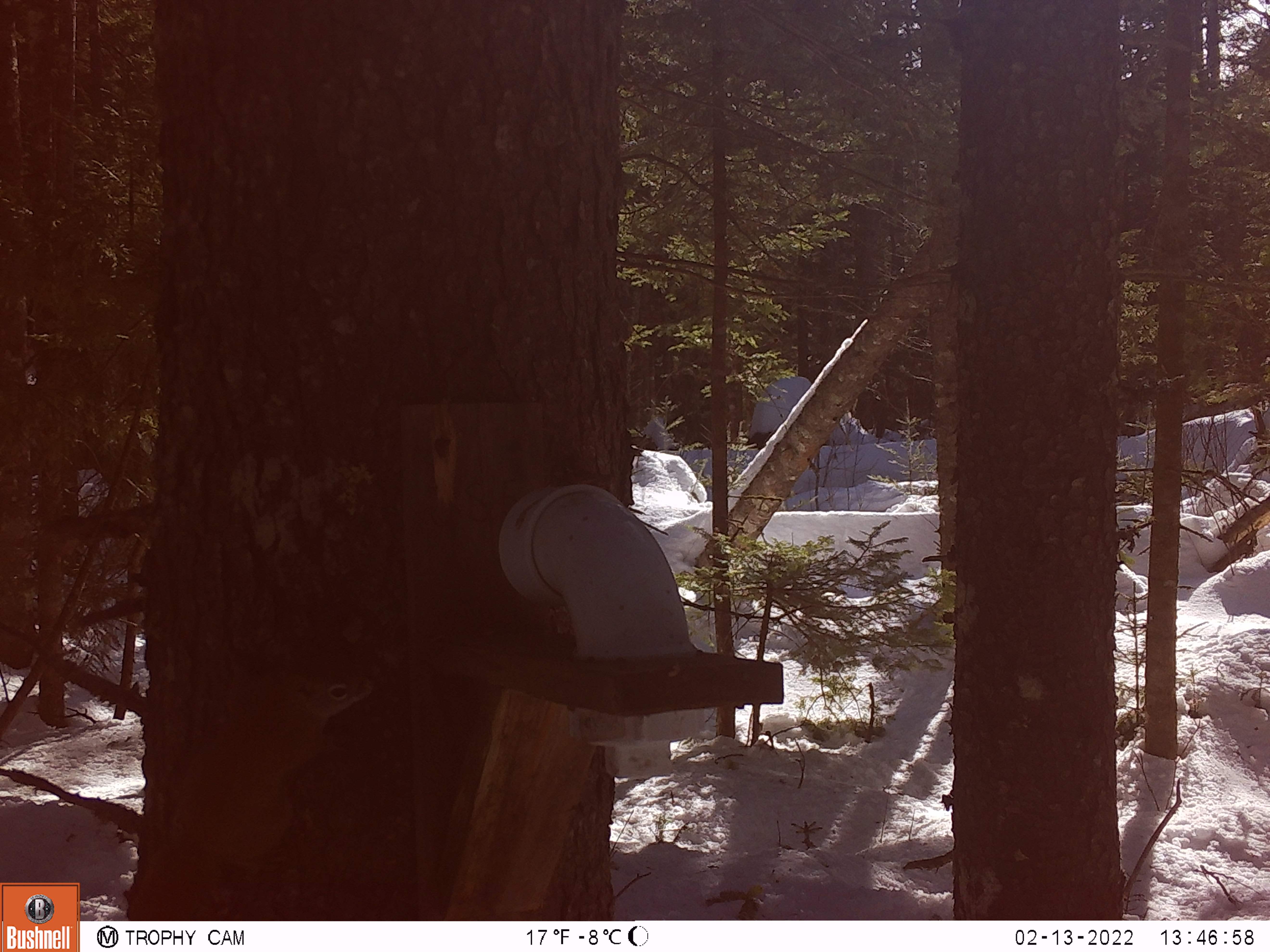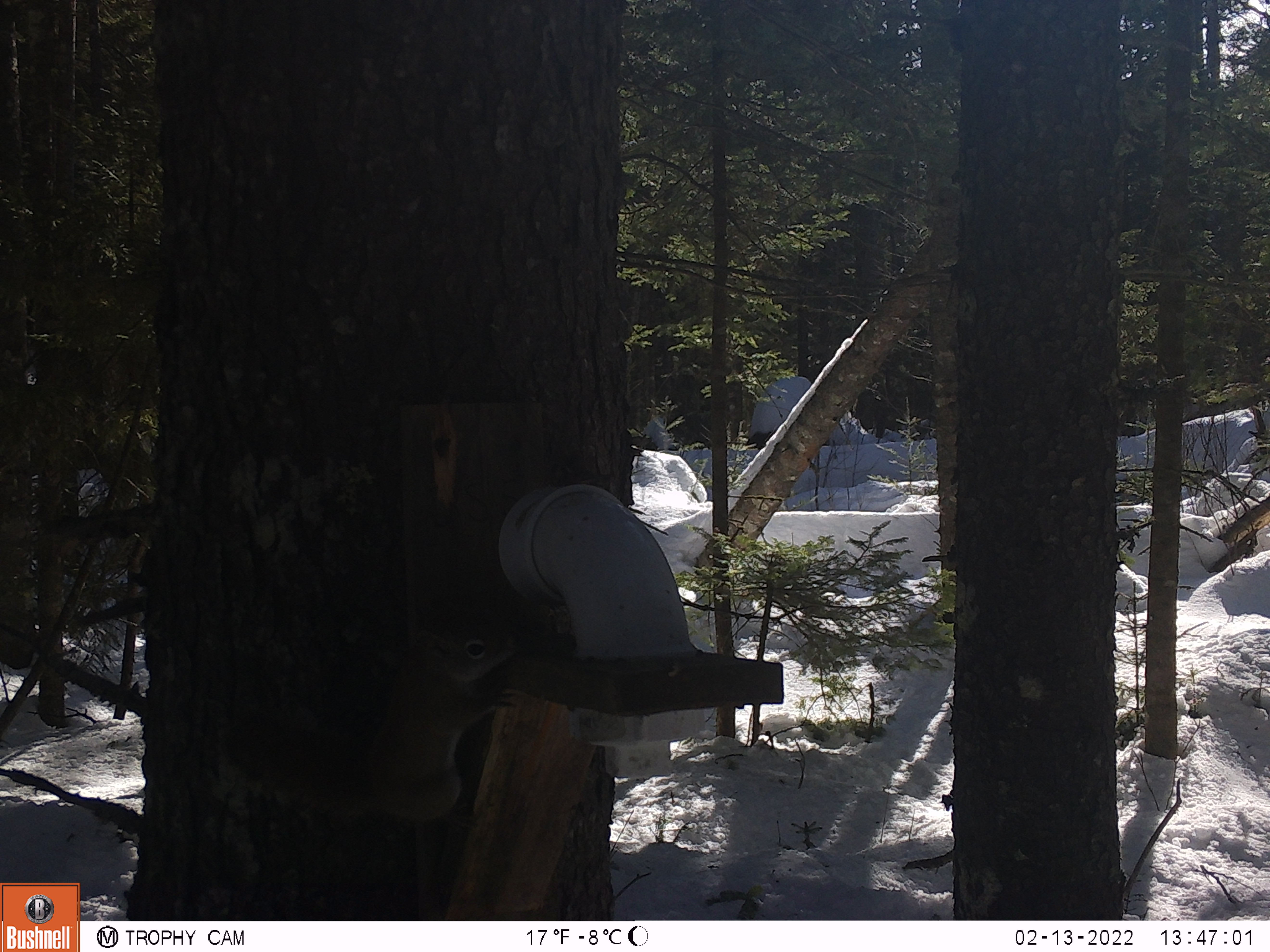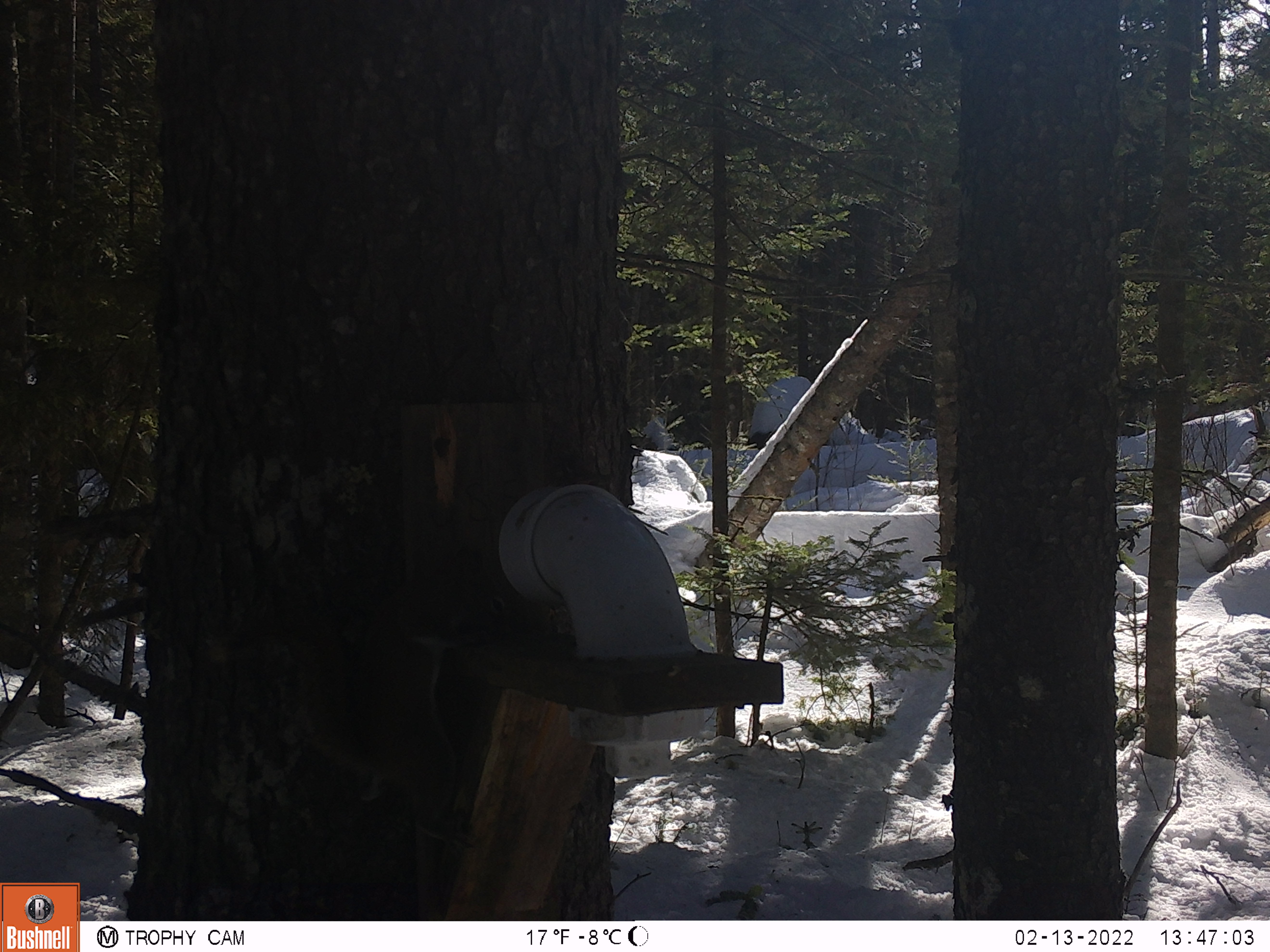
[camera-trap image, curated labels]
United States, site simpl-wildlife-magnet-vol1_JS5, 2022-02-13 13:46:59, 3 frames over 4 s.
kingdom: Animalia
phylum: Chordata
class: Mammalia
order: Rodentia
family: Sciuridae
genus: Tamiasciurus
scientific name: Tamiasciurus hudsonicus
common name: red squirrel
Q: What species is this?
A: Red squirrel (Tamiasciurus hudsonicus).